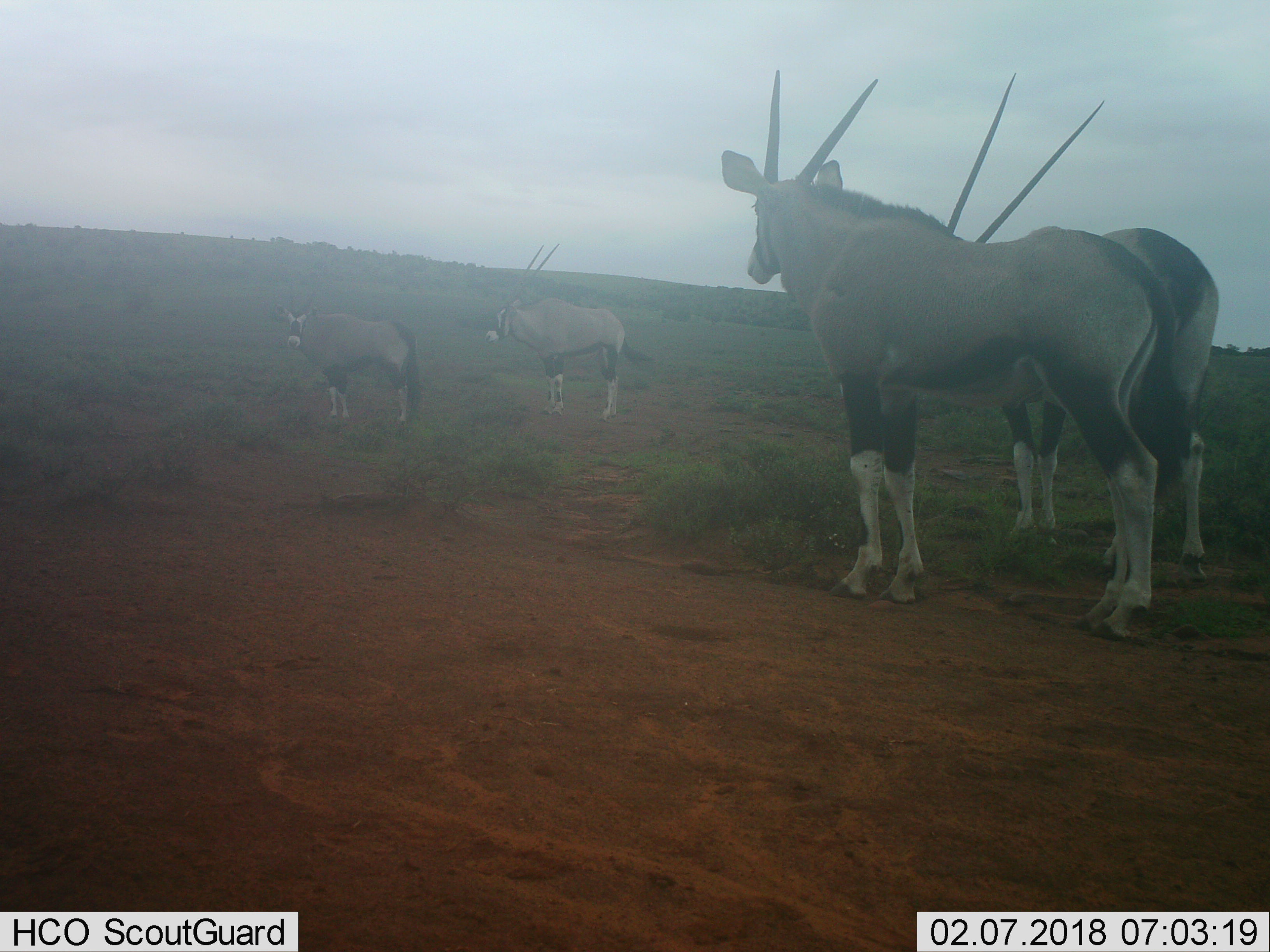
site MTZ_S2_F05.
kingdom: Animalia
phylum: Chordata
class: Mammalia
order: Artiodactyla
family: Bovidae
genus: Oryx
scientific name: Oryx gazella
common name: gemsbok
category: oryx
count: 4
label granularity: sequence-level